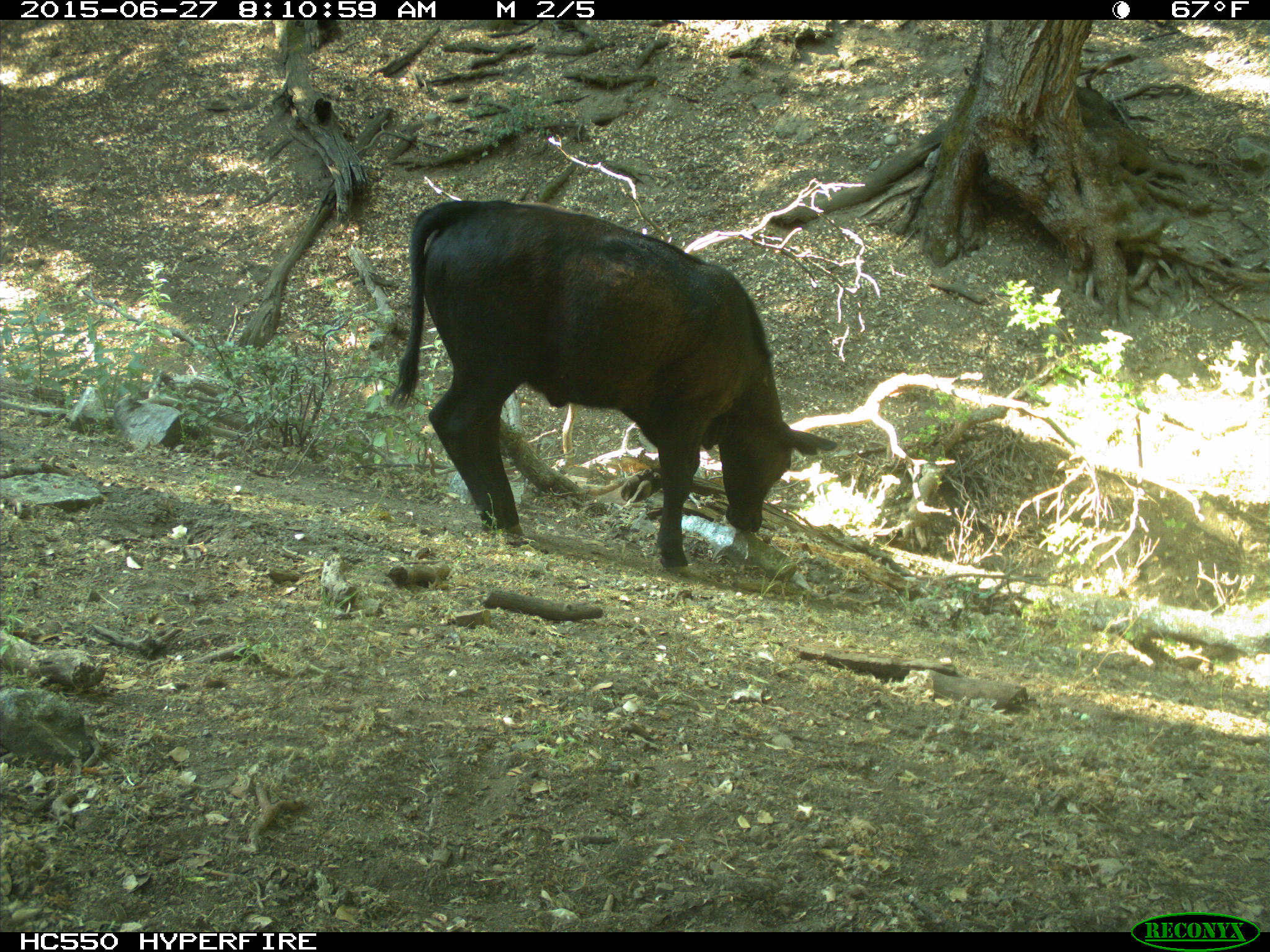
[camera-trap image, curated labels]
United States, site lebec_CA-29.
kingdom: Animalia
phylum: Chordata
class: Mammalia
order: Artiodactyla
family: Bovidae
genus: Bos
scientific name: Bos taurus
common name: domestic cow